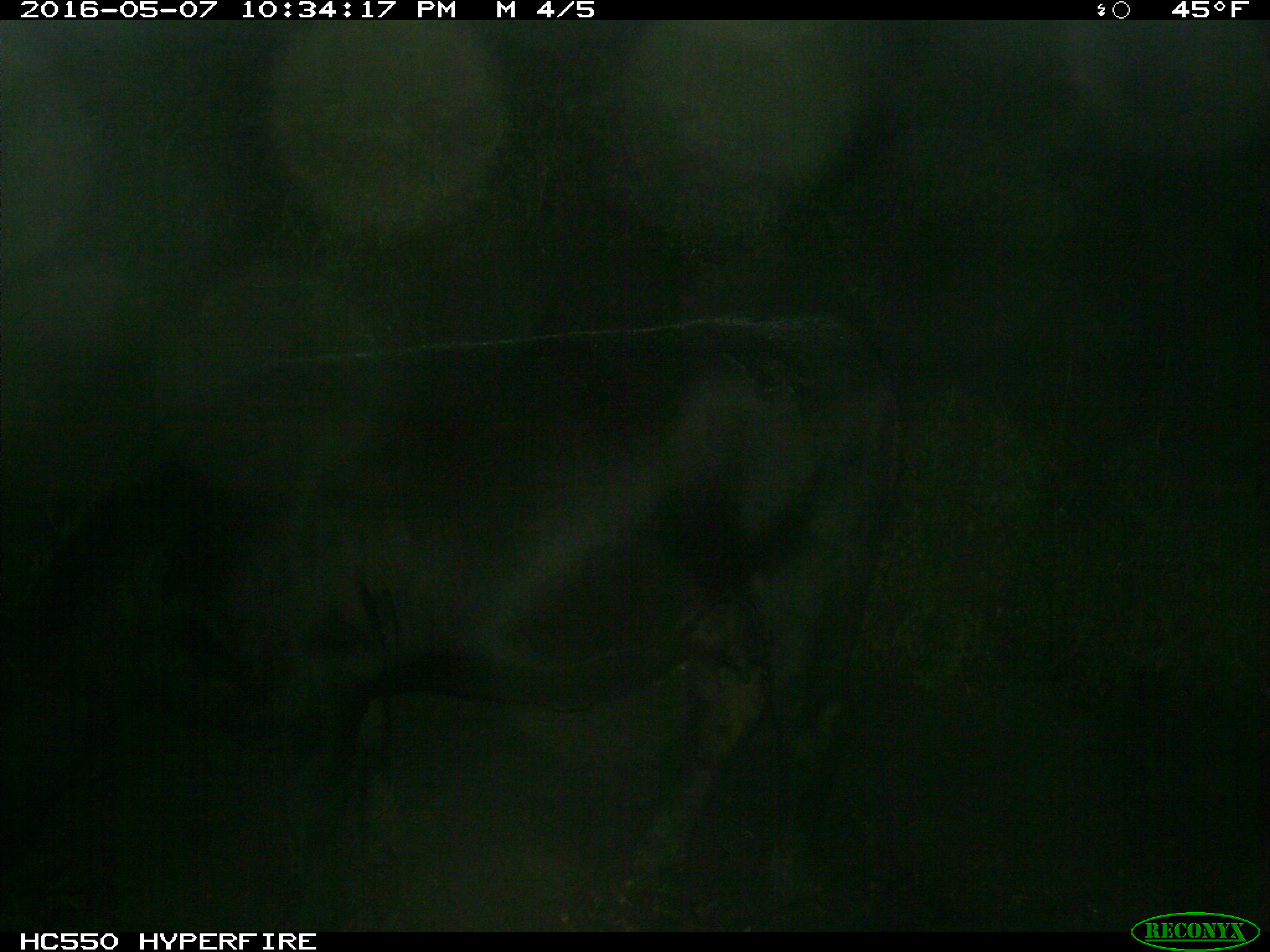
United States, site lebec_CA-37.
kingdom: Animalia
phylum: Chordata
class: Mammalia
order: Artiodactyla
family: Bovidae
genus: Bos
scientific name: Bos taurus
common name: domestic cow